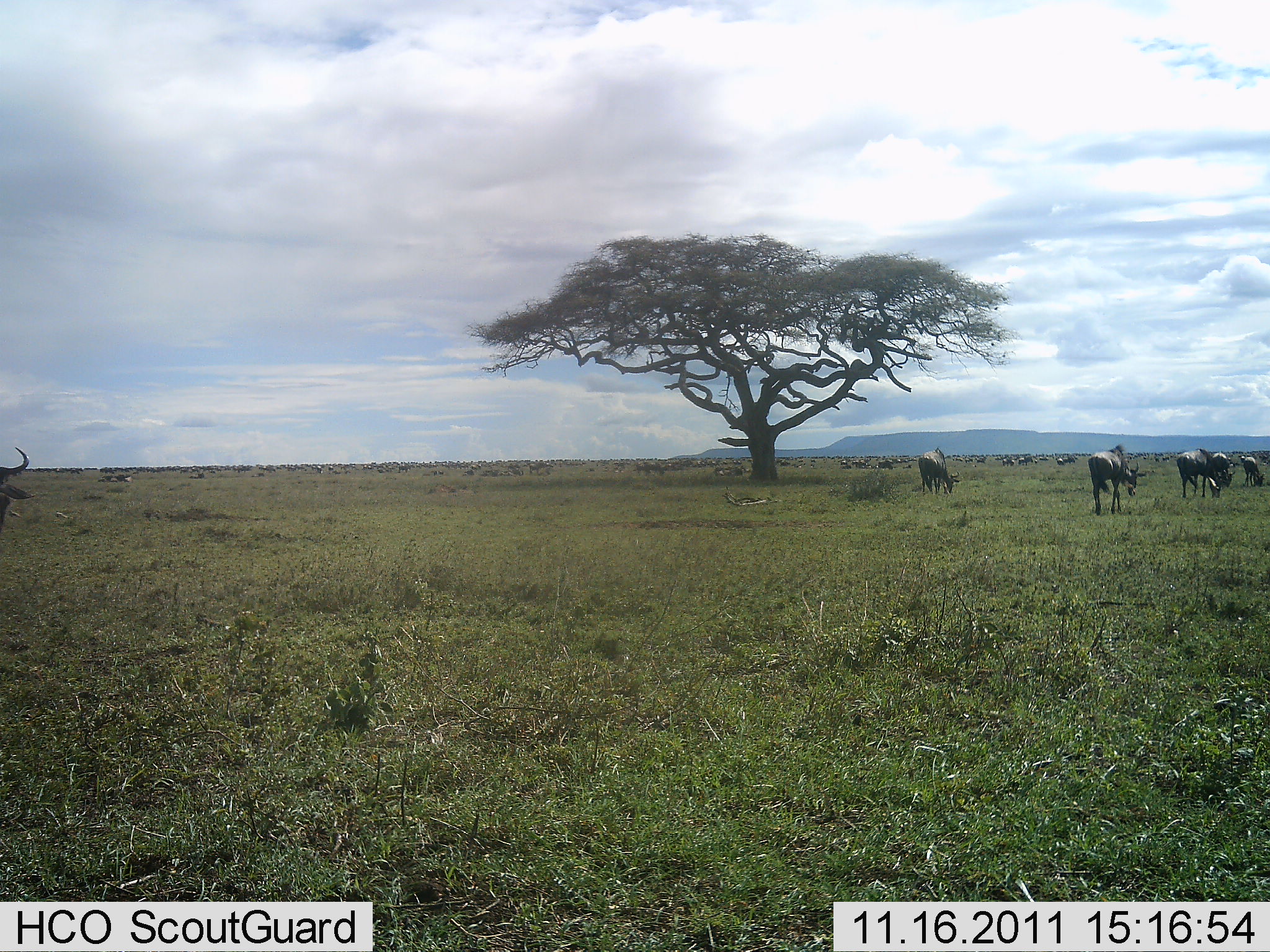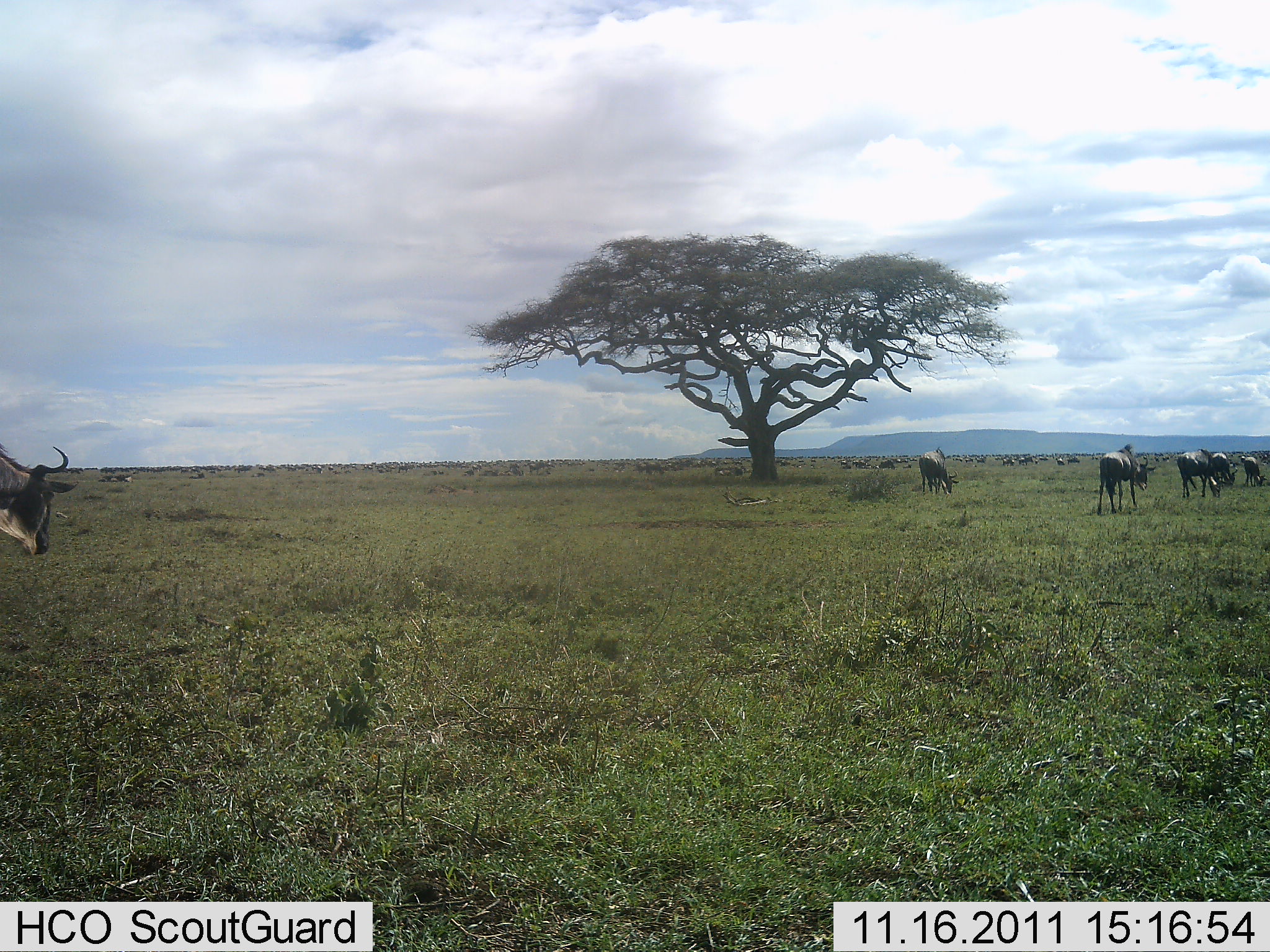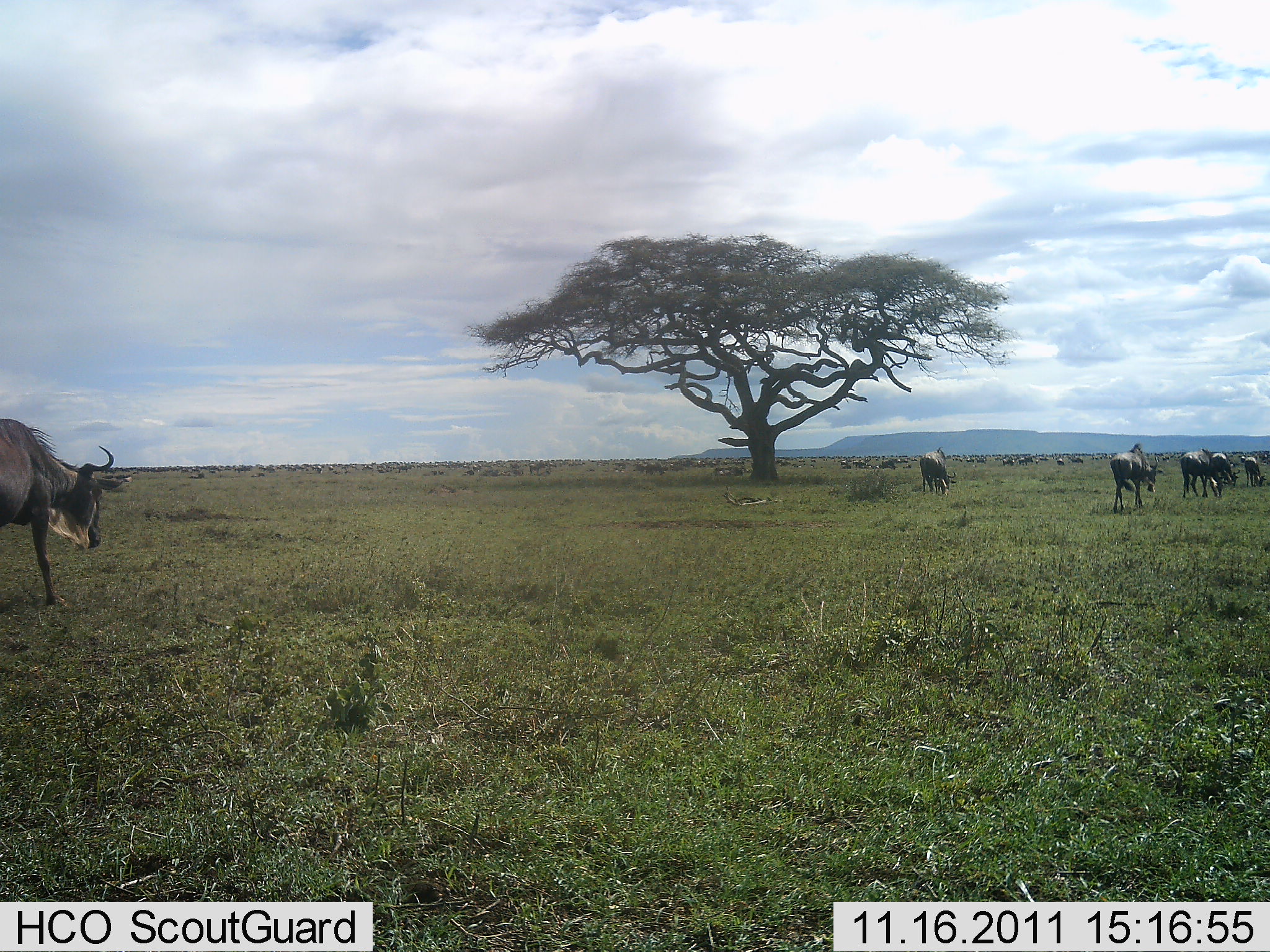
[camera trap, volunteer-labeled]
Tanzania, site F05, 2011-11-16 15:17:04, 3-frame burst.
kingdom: Animalia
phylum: Chordata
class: Mammalia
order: Artiodactyla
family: Bovidae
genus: Connochaetes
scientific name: Connochaetes taurinus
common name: blue wildebeest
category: wildebeest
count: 11-50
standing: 36%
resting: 0%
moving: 64%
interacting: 0%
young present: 0%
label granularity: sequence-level